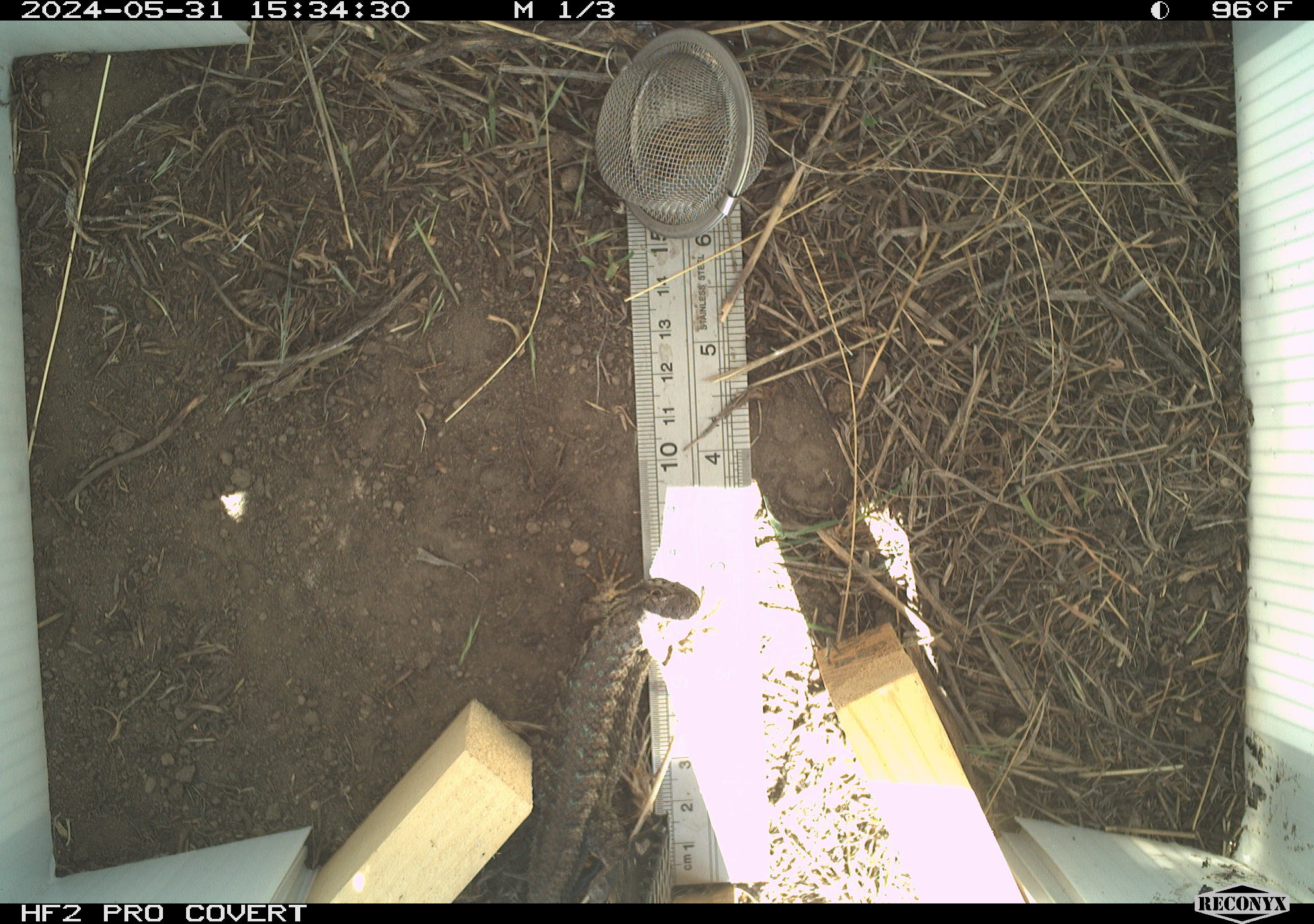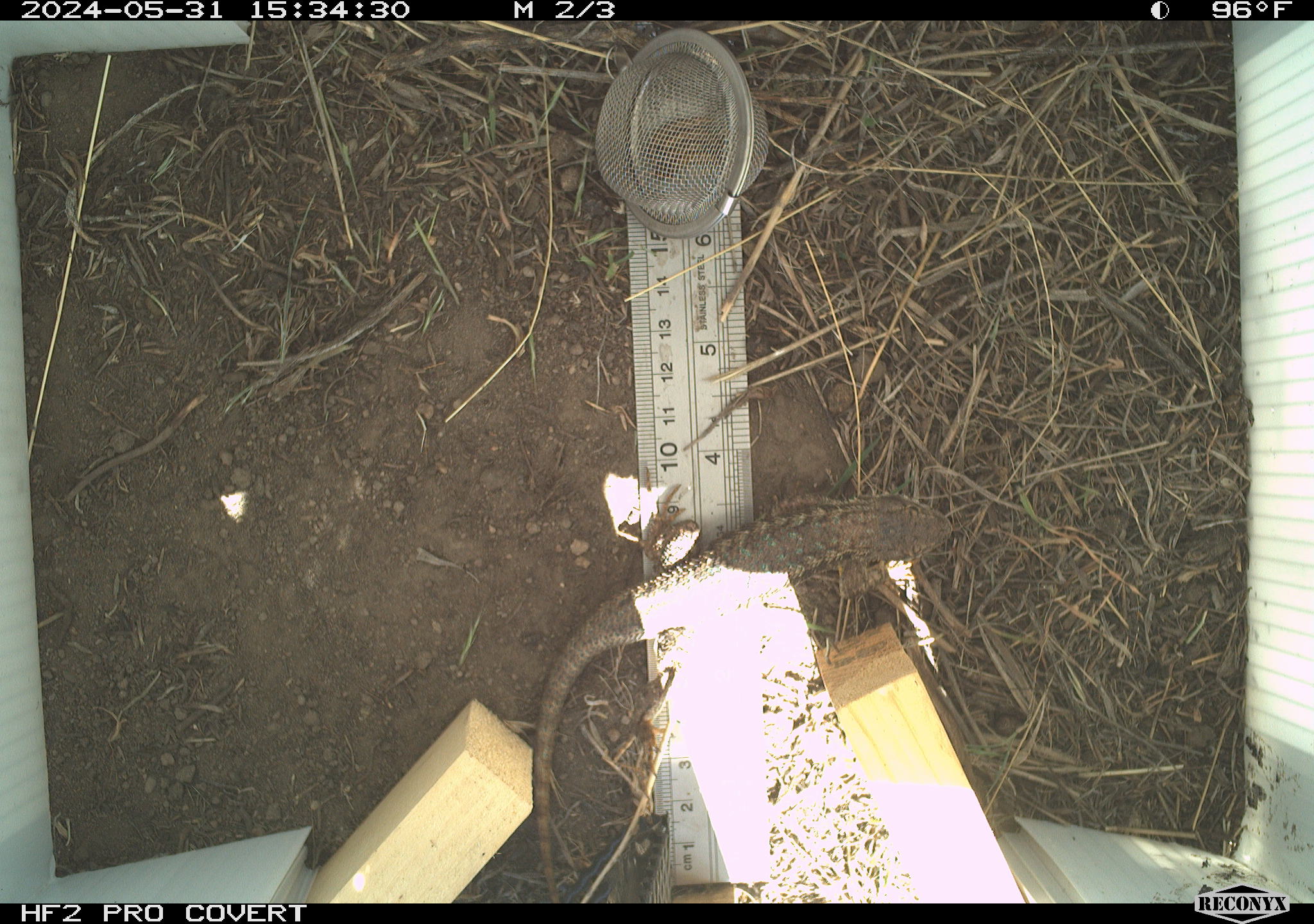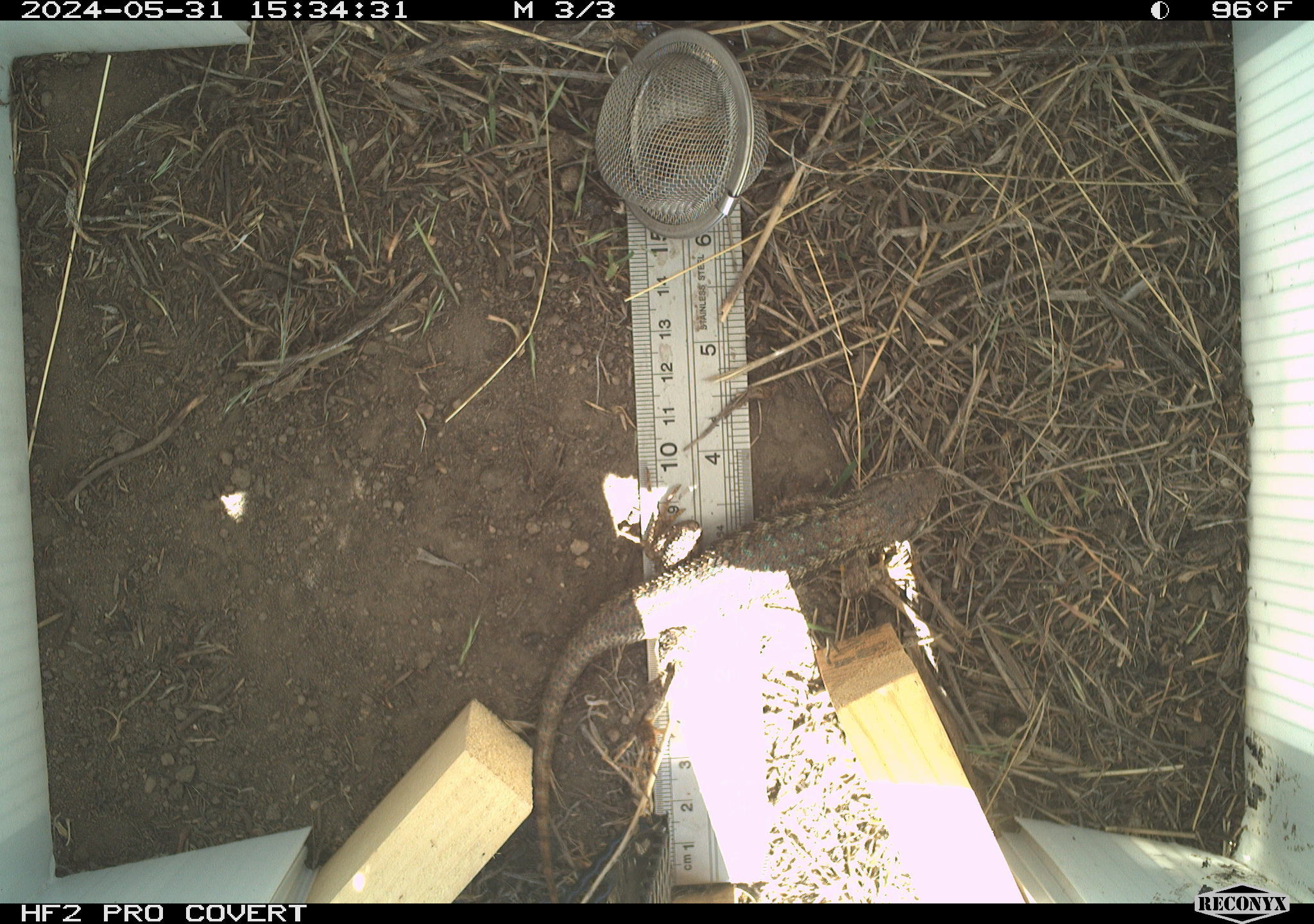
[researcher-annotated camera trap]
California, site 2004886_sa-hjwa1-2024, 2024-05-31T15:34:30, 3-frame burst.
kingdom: Animalia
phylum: Chordata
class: Reptilia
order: Squamata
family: Phrynosomatidae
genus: Sceloporus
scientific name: Sceloporus occidentalis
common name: western fence lizard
Western fence lizard (Sceloporus occidentalis).